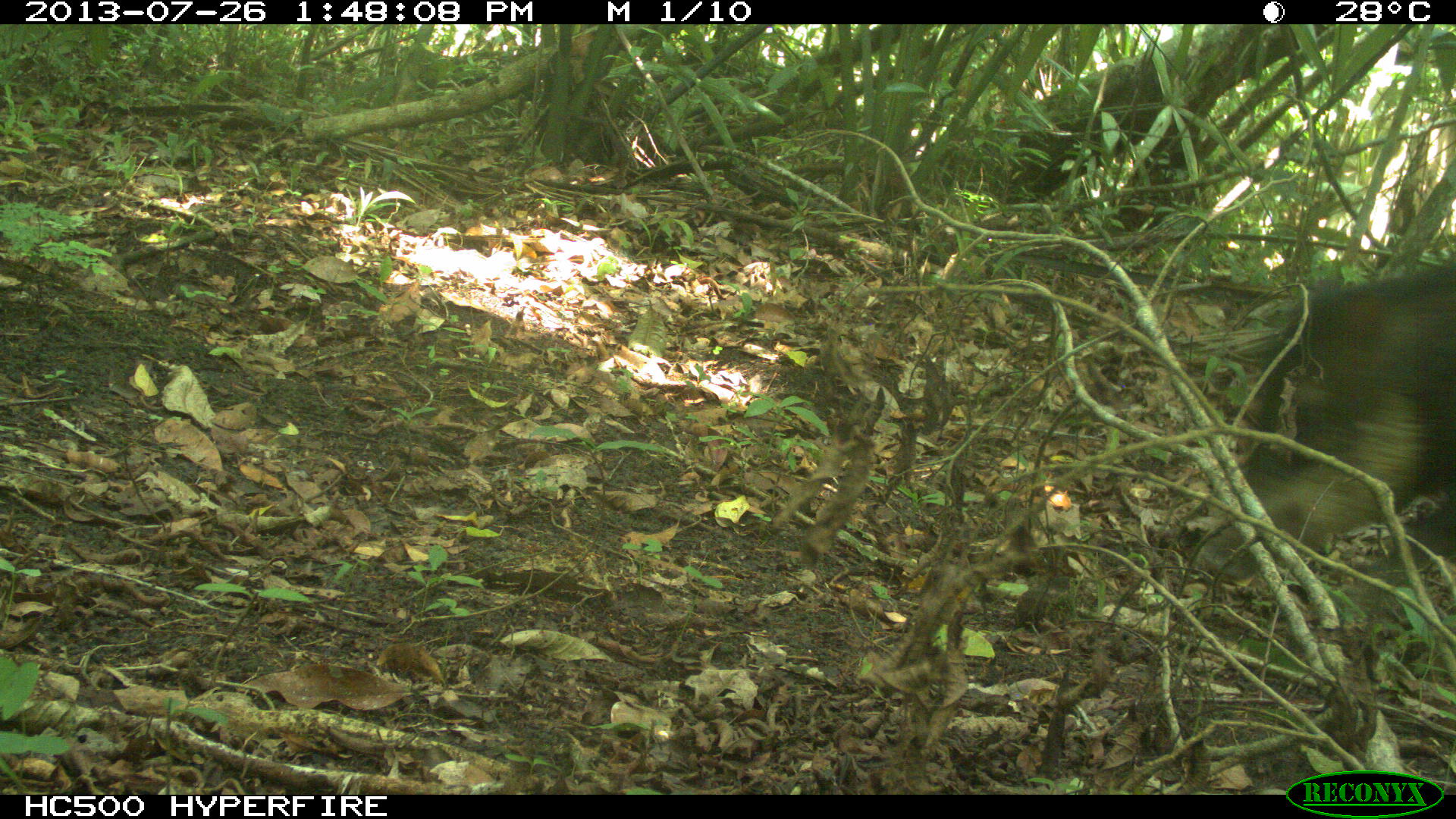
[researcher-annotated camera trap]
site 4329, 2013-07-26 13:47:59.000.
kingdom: Animalia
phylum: Chordata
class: Mammalia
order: Artiodactyla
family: Tayassuidae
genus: Tayassu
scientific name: Tayassu pecari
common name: white-lipped peccary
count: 2